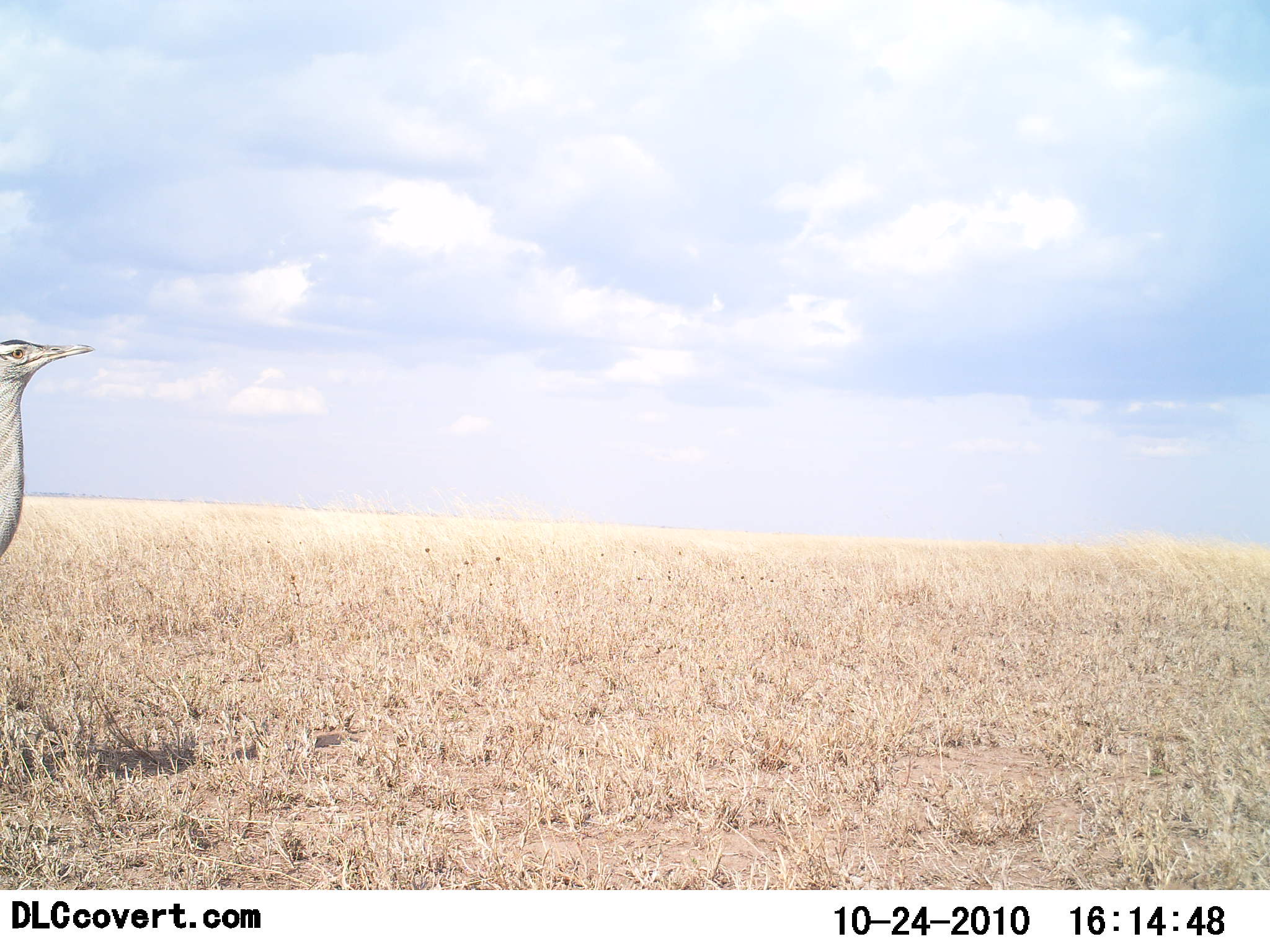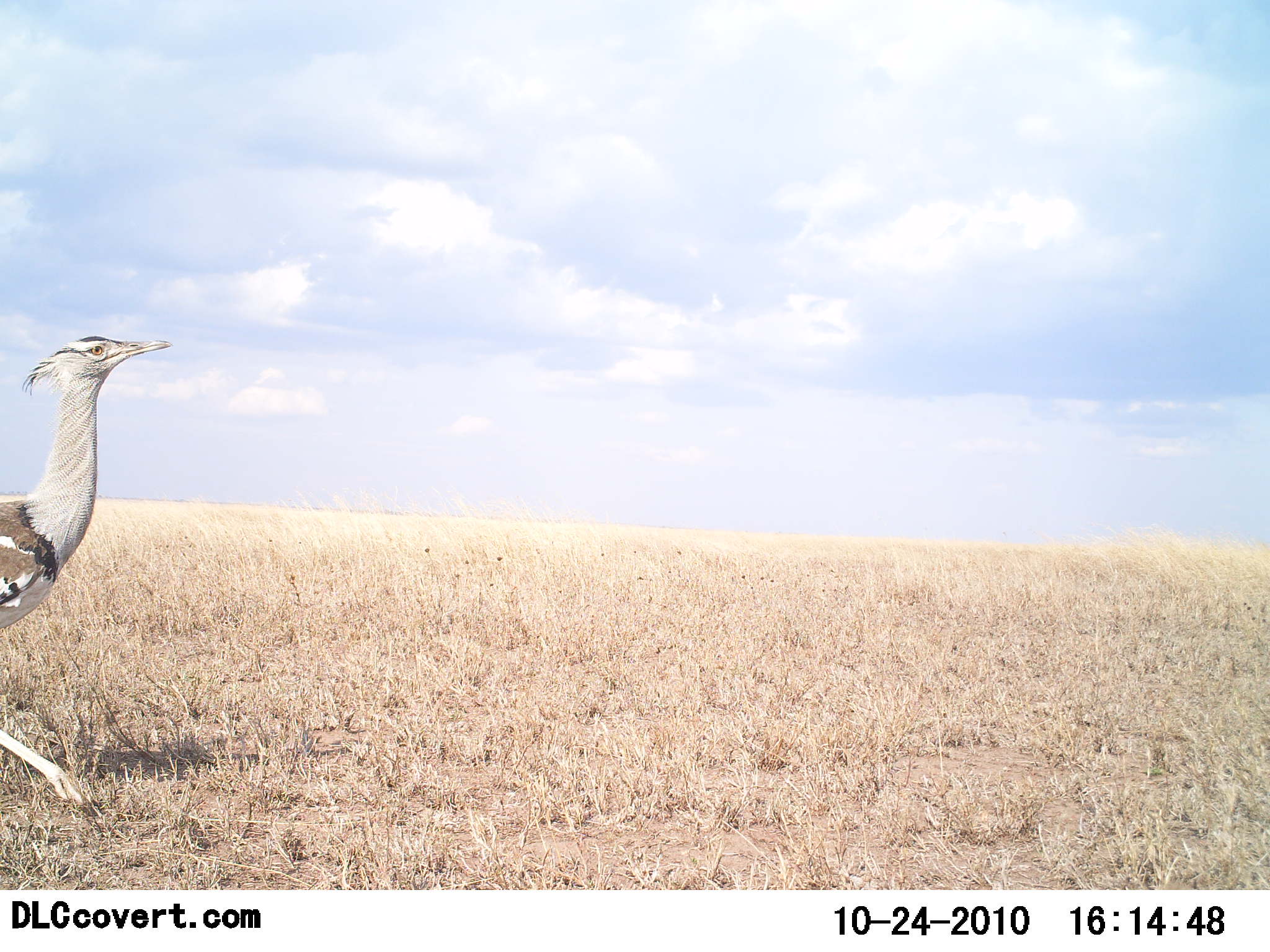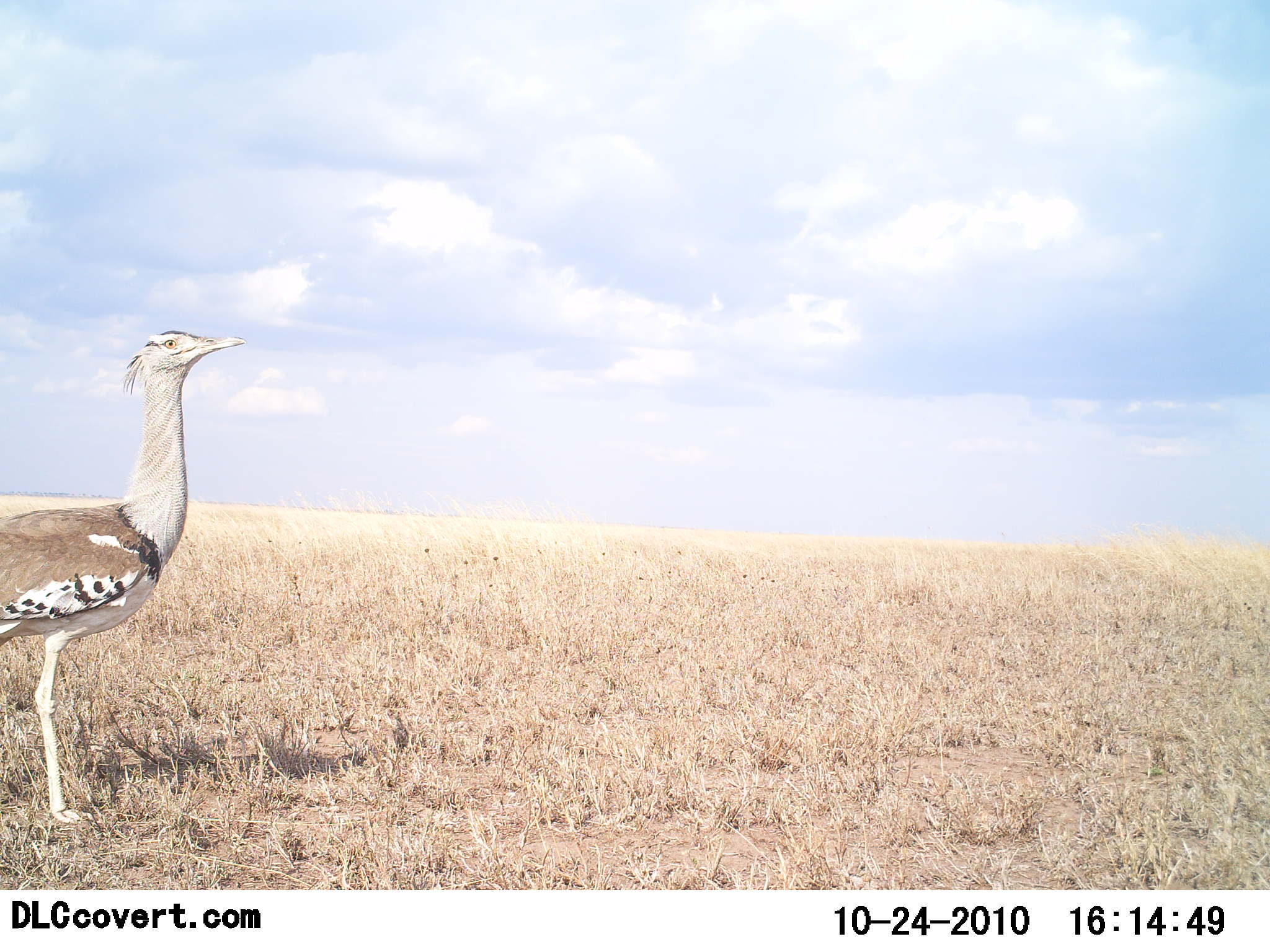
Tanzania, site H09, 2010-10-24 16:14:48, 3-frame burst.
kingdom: Animalia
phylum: Chordata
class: Aves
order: Otidiformes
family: Otididae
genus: Ardeotis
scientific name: Ardeotis kori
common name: kori bustard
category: koribustard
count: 1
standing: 0%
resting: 0%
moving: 100%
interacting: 0%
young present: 0%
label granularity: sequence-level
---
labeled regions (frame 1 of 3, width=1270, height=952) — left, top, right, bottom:
animal: 0, 339, 98, 563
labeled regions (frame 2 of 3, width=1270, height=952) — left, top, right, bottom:
animal: 0, 334, 172, 808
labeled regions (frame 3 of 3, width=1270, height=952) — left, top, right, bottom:
animal: 0, 328, 250, 825